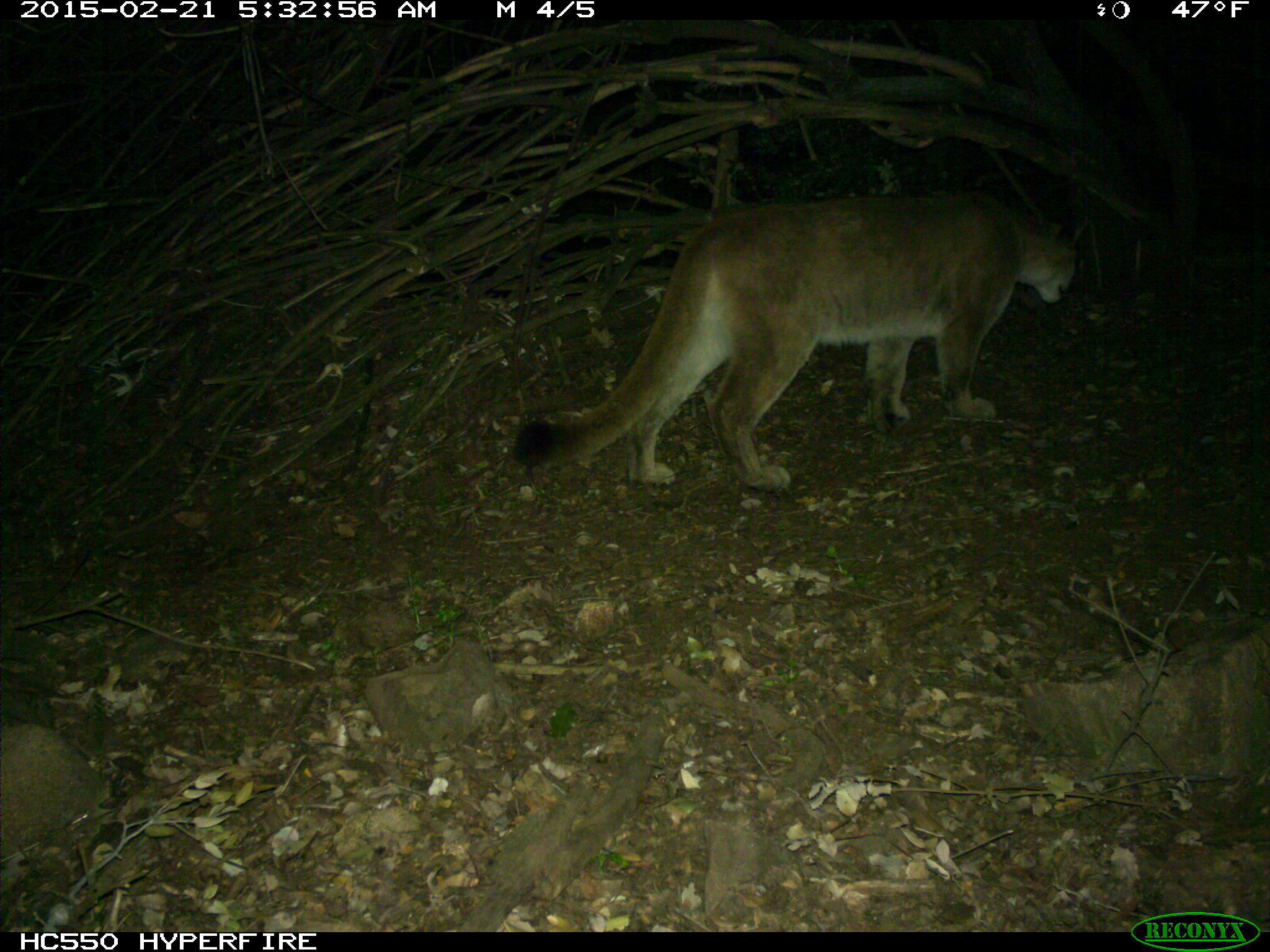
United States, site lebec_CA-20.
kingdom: Animalia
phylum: Chordata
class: Mammalia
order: Carnivora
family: Felidae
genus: Puma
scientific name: Puma concolor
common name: mountain lion